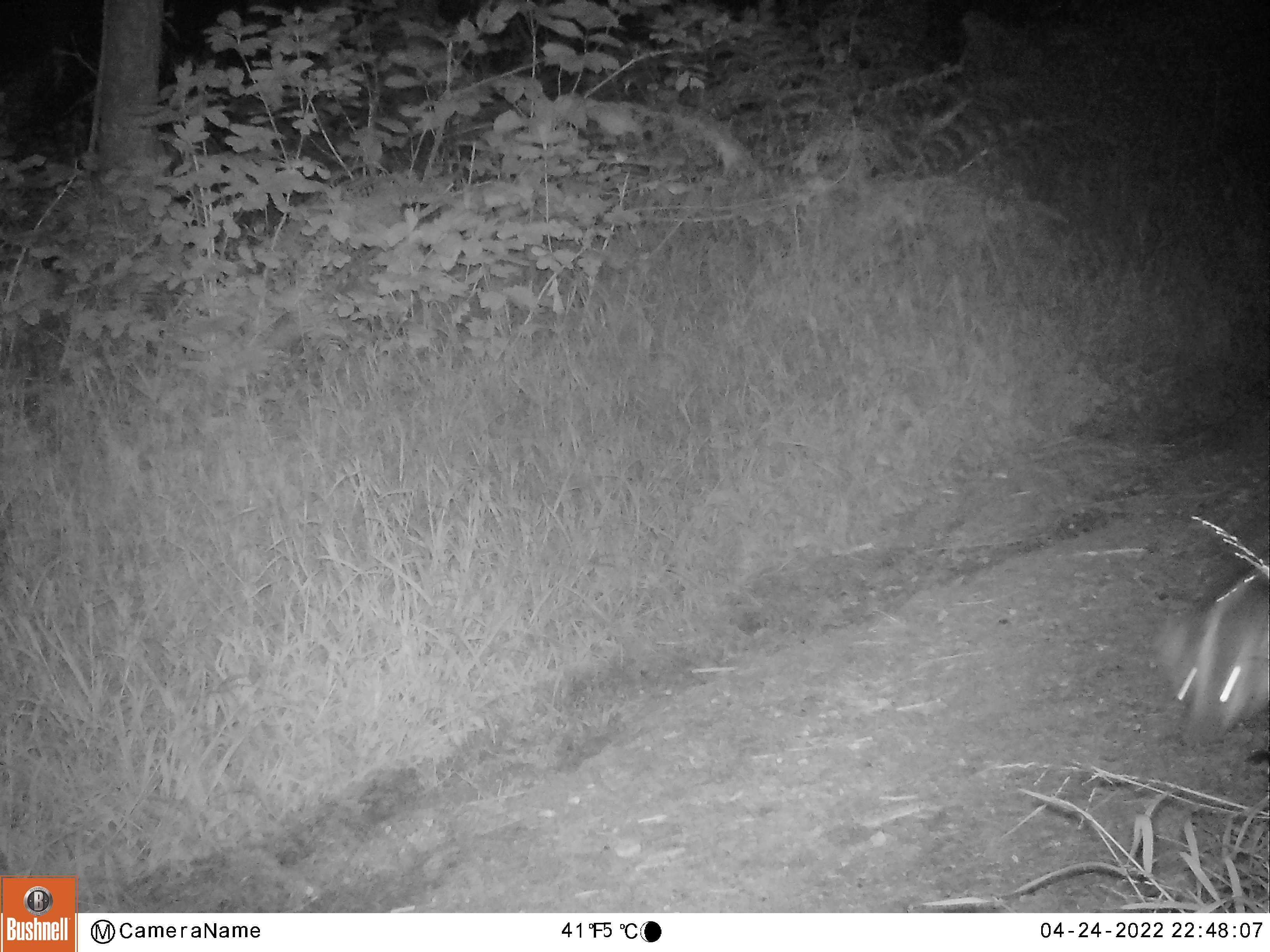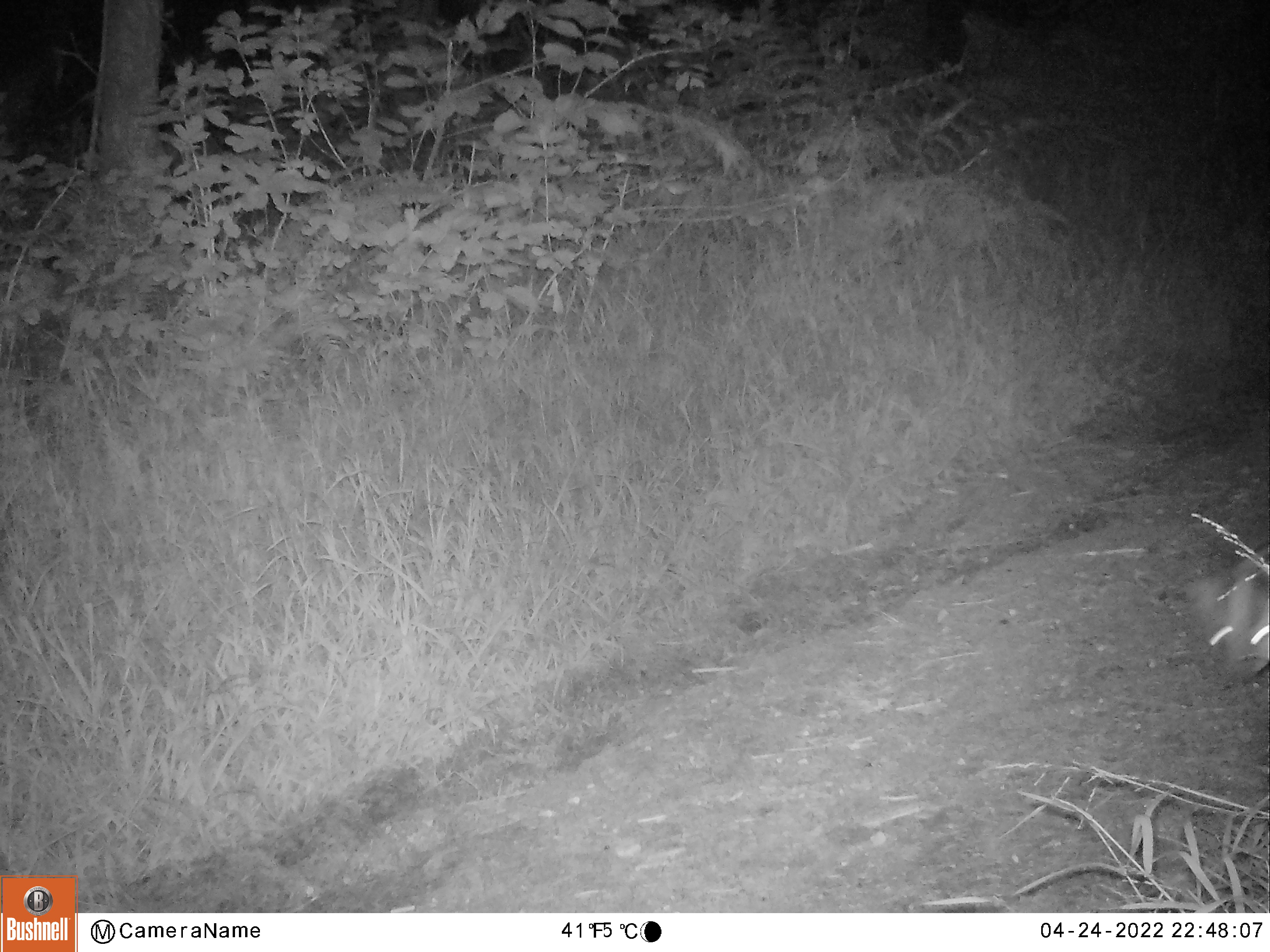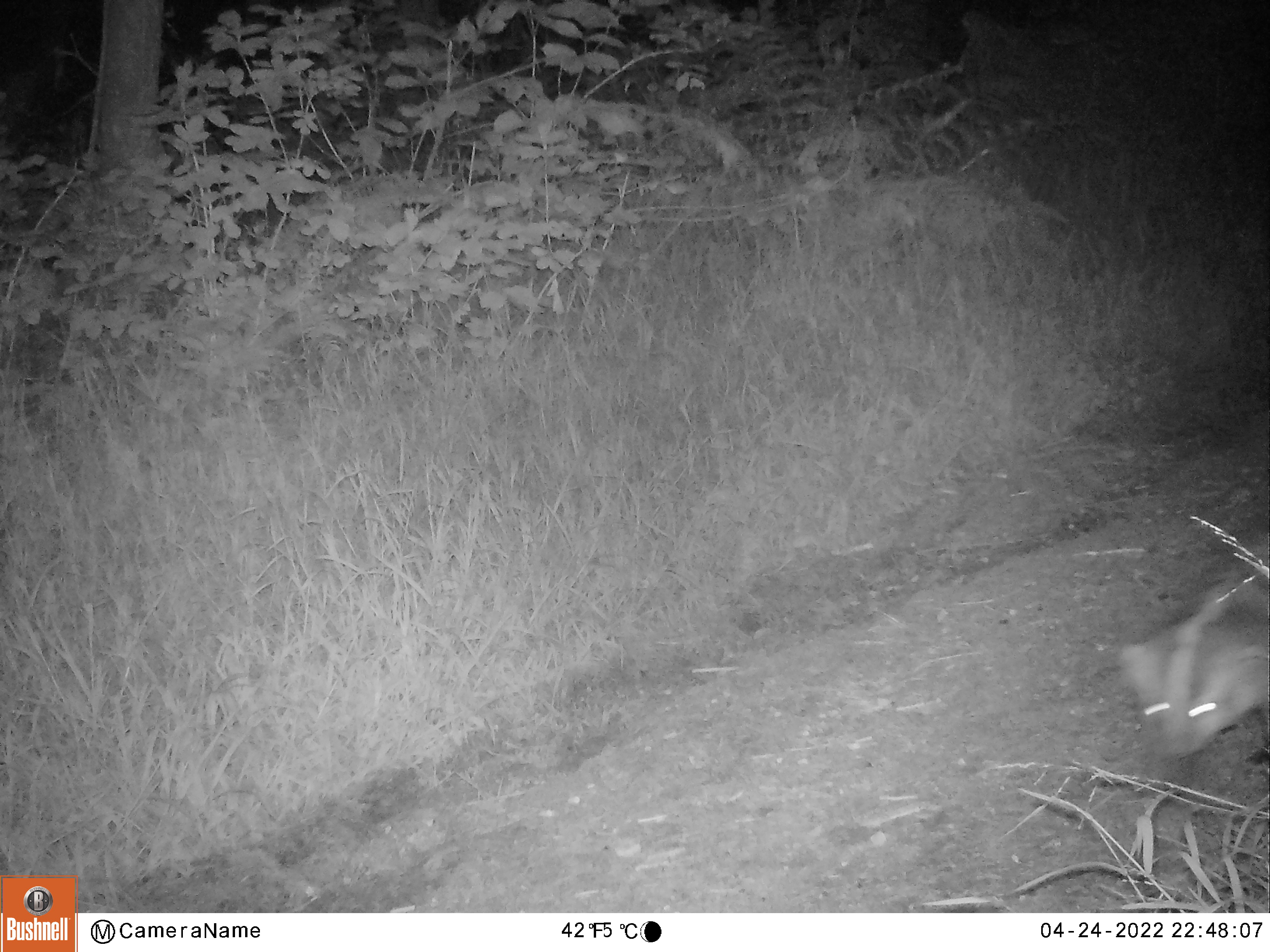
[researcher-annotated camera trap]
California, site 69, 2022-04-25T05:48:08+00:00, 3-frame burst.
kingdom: Animalia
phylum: Chordata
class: Mammalia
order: Carnivora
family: Mustelidae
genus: Taxidea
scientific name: Taxidea taxus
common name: american badger